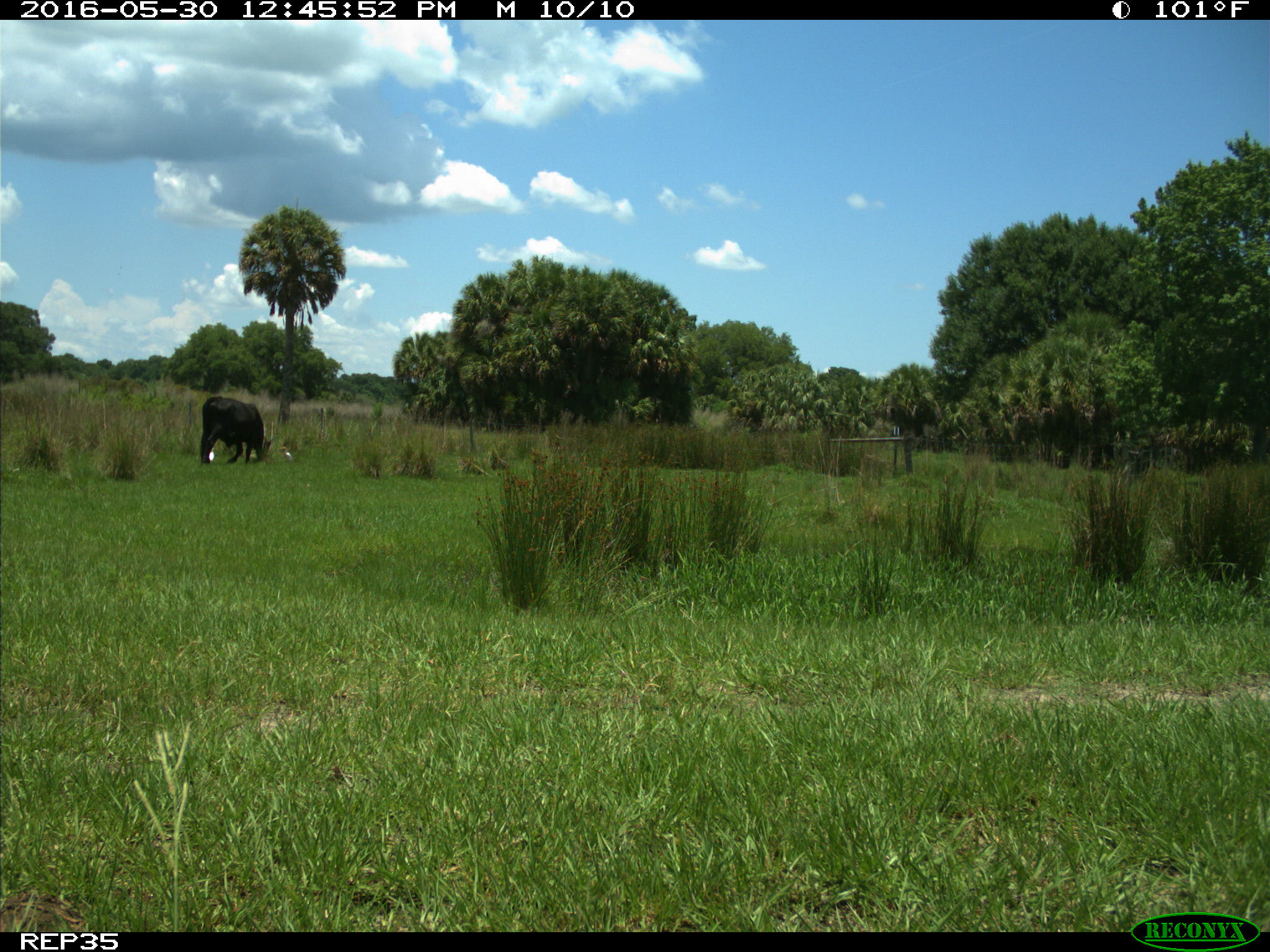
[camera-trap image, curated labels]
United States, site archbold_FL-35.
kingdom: Animalia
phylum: Chordata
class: Mammalia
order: Artiodactyla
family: Bovidae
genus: Bos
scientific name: Bos taurus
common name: domestic cow